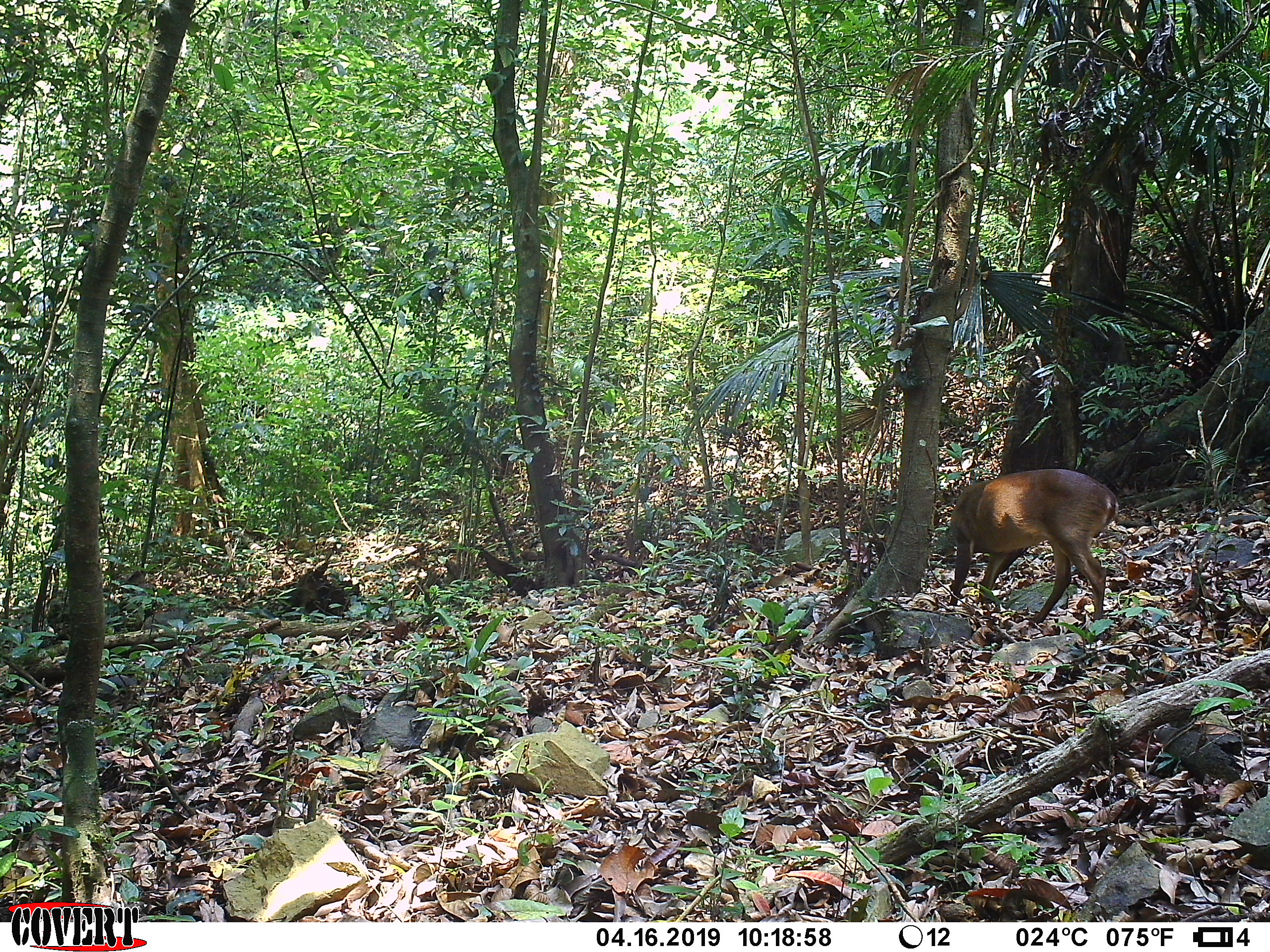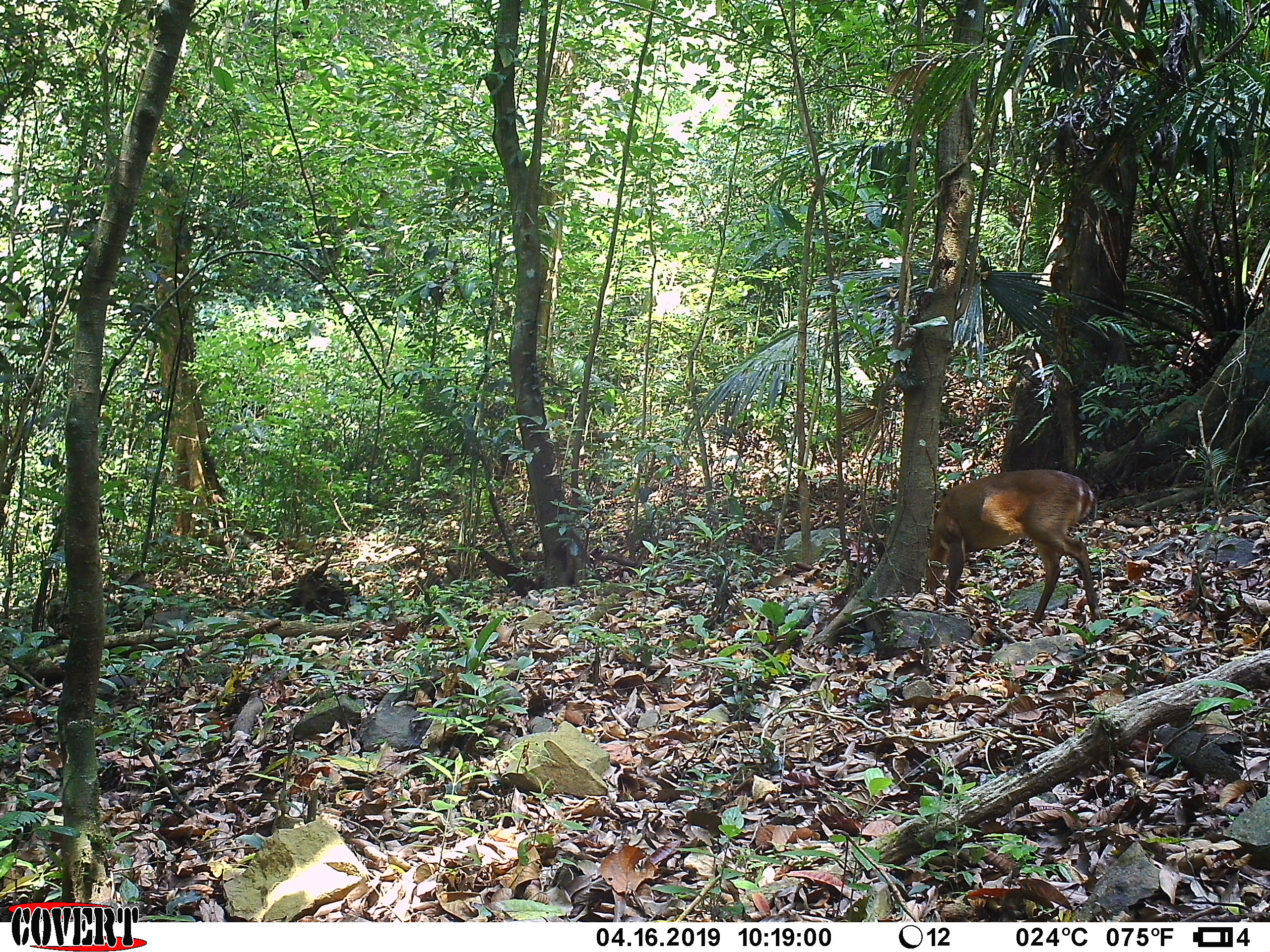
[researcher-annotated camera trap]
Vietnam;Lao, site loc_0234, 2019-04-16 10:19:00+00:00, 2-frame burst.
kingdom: Animalia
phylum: Chordata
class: Mammalia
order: Artiodactyla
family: Cervidae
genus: Muntiacus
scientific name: Muntiacus vuquangensis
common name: large-antlered muntjac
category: large antlered muntjac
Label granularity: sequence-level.